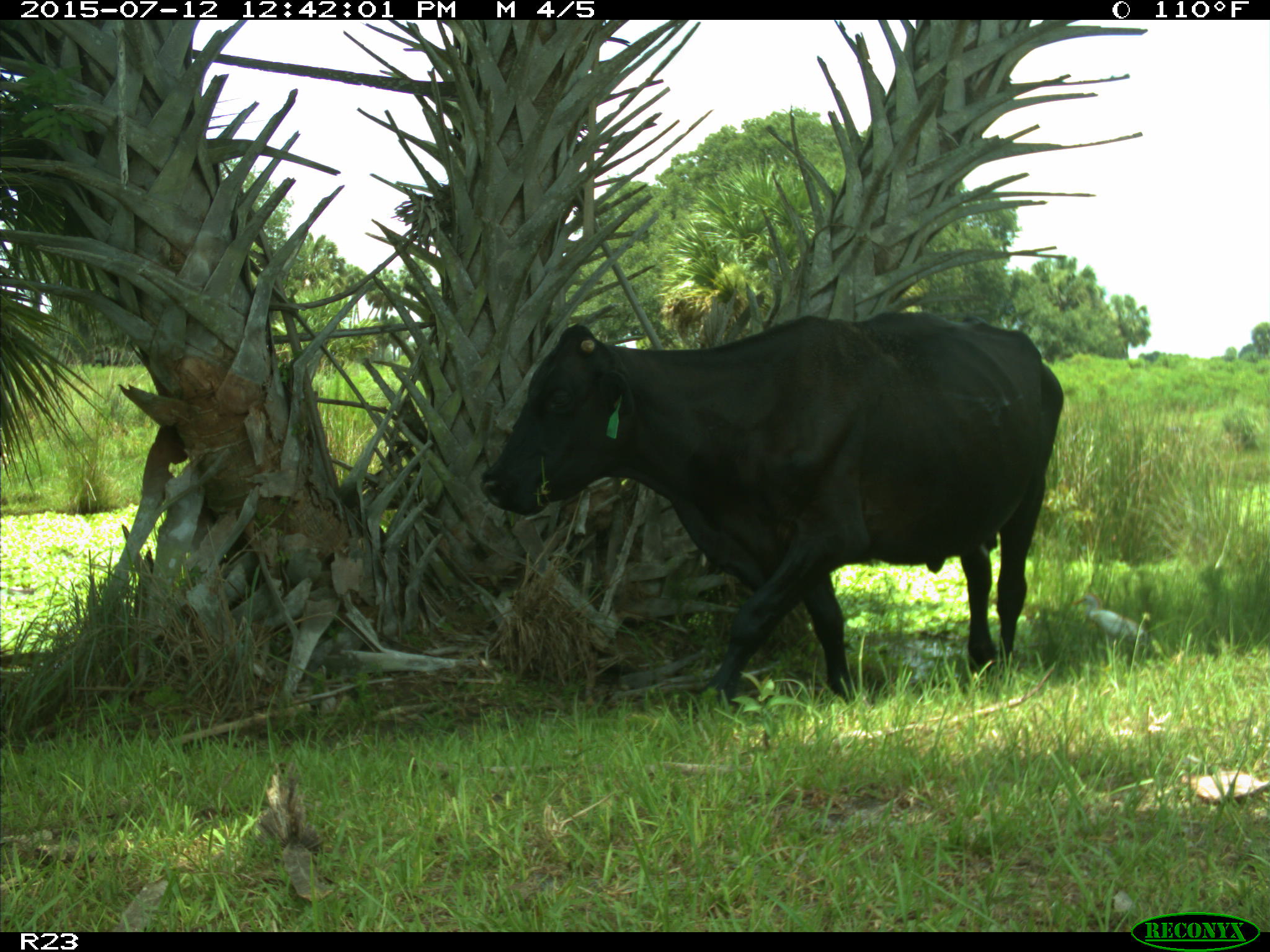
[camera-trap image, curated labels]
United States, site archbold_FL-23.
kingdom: Animalia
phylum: Chordata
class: Mammalia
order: Artiodactyla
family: Bovidae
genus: Bos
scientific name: Bos taurus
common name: domestic cow